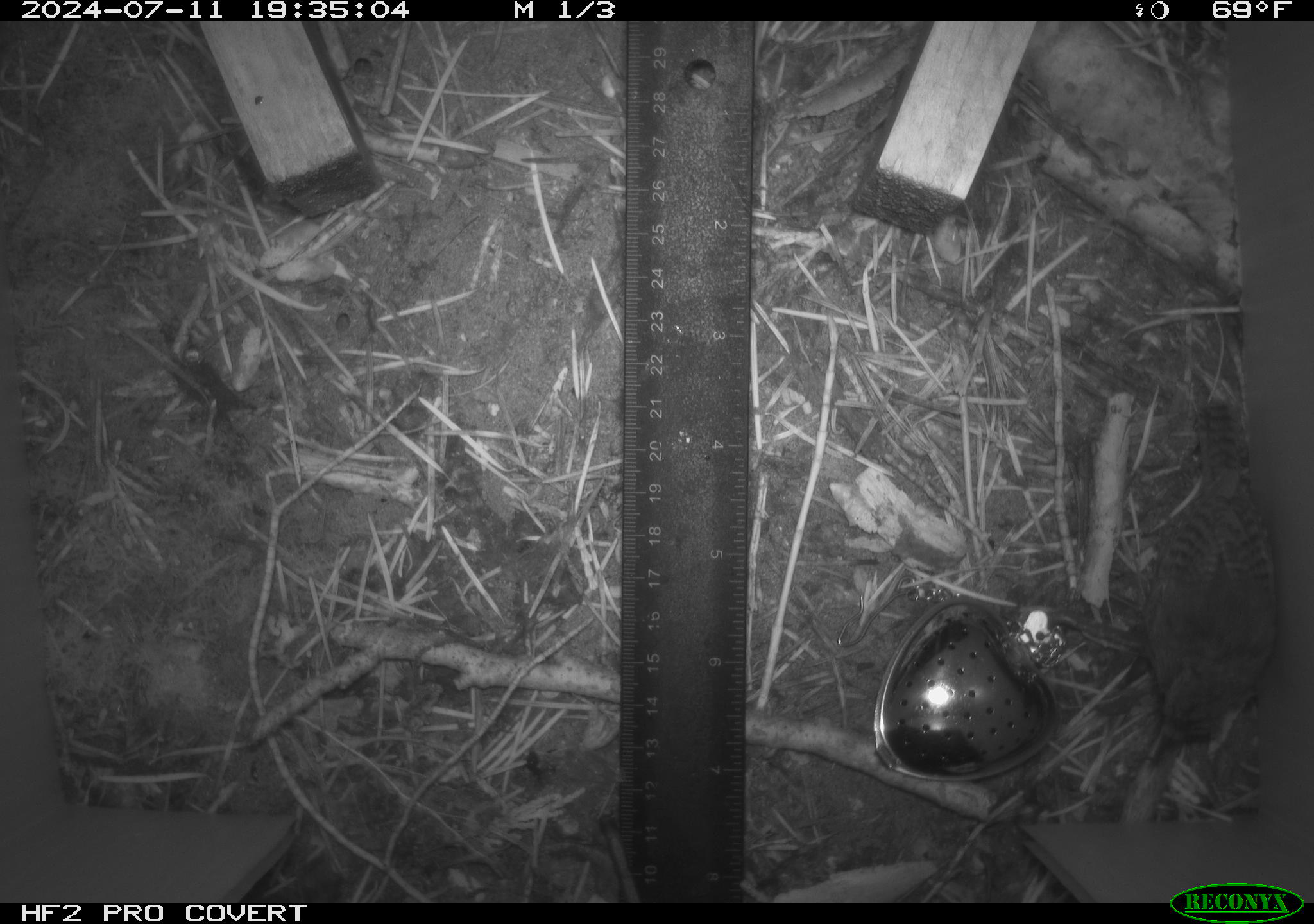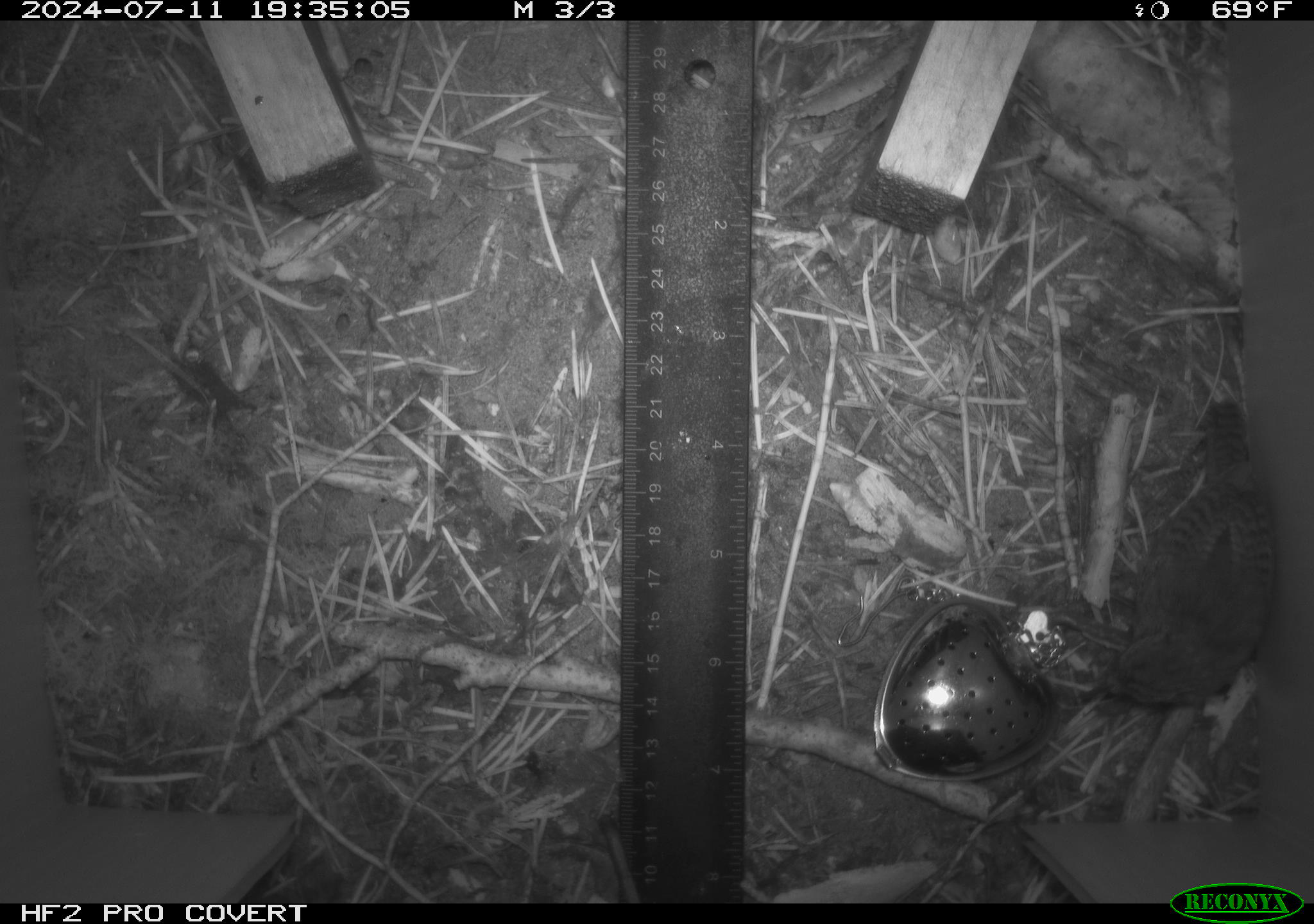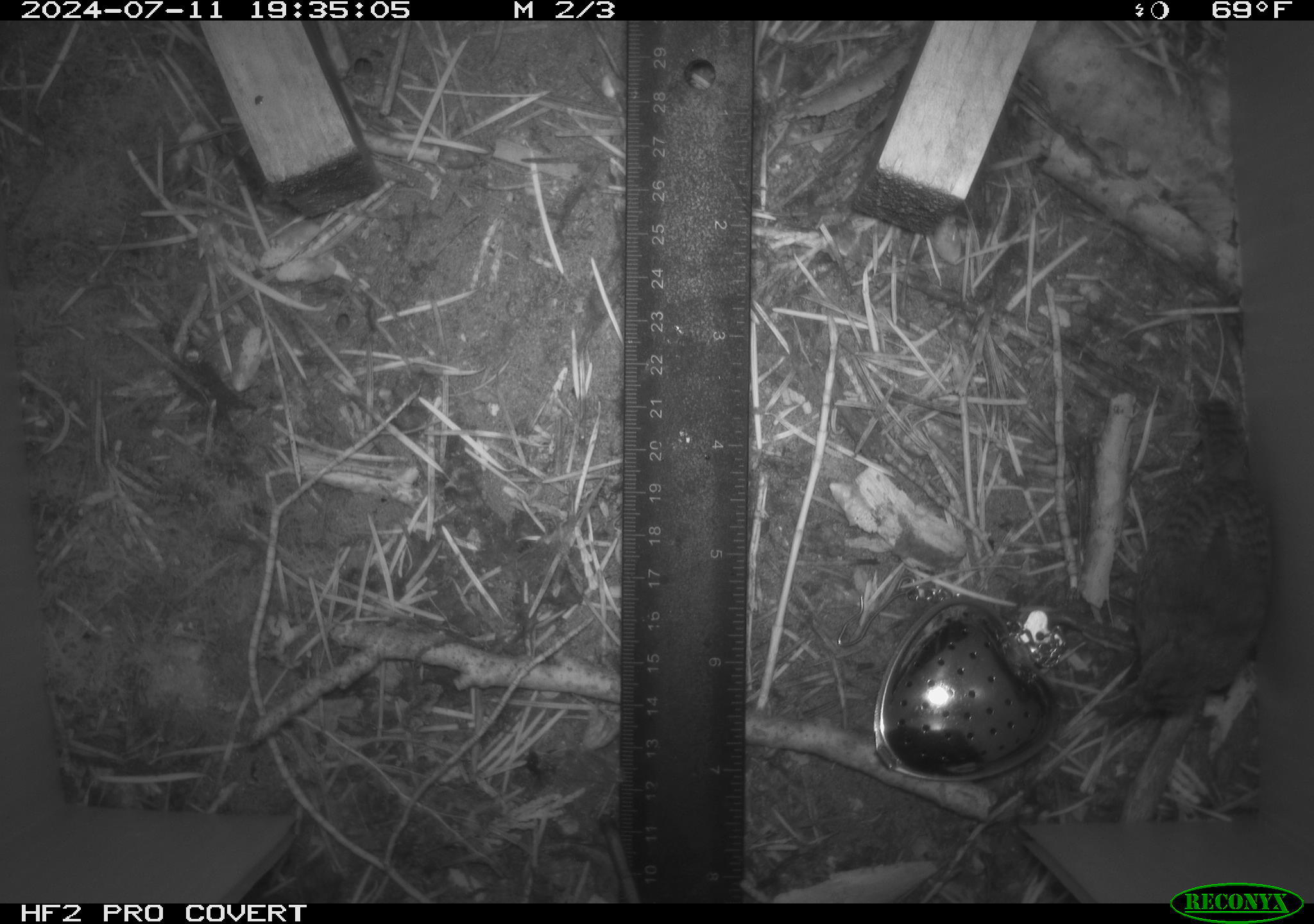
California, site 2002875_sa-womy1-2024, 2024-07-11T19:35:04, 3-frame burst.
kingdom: Animalia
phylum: Chordata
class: Aves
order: Passeriformes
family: Troglodytidae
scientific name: Troglodytidae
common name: wren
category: troglodytidae family